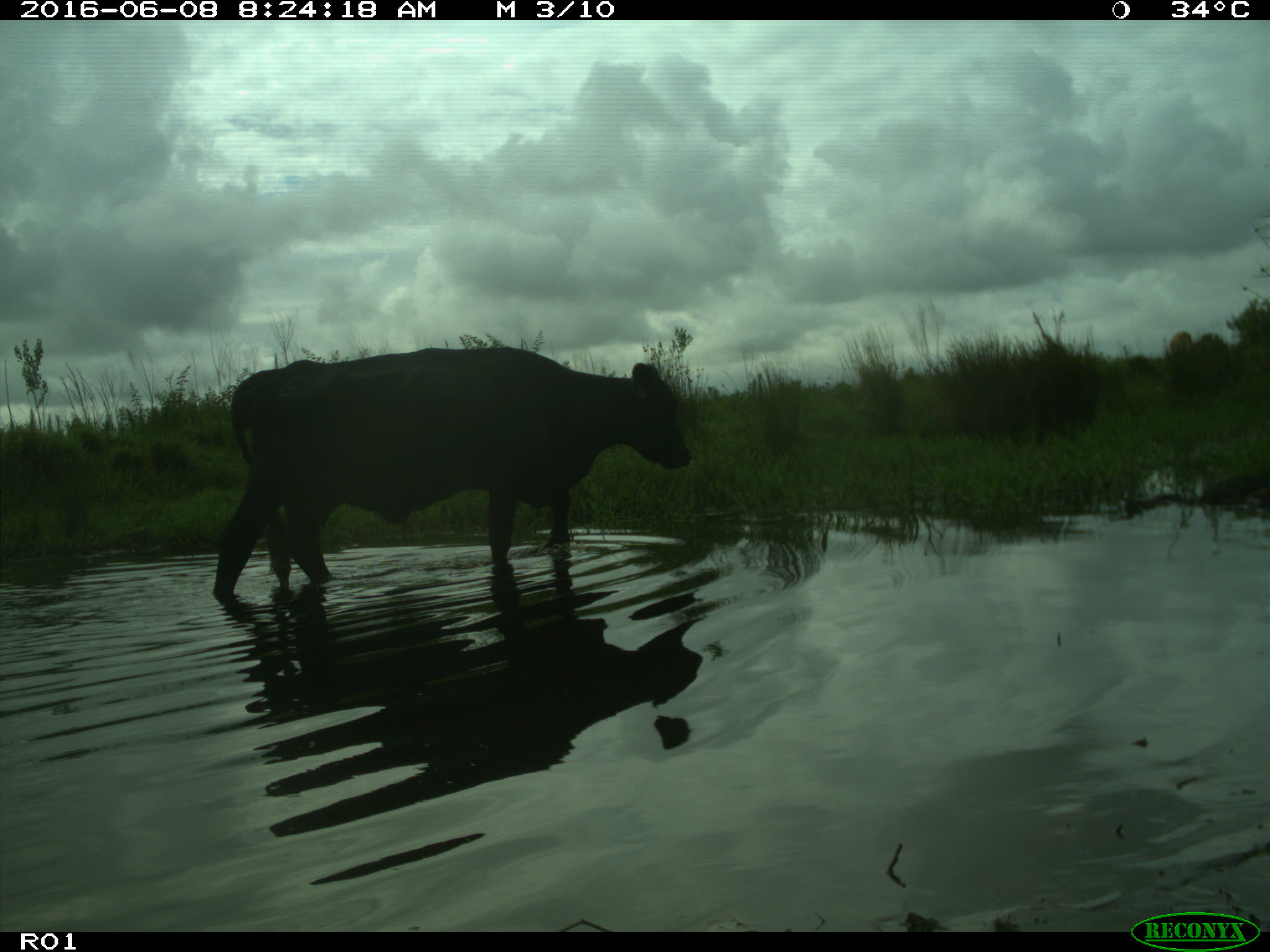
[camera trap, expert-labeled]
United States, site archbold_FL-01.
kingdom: Animalia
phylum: Chordata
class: Mammalia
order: Artiodactyla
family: Bovidae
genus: Bos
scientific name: Bos taurus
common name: domestic cow